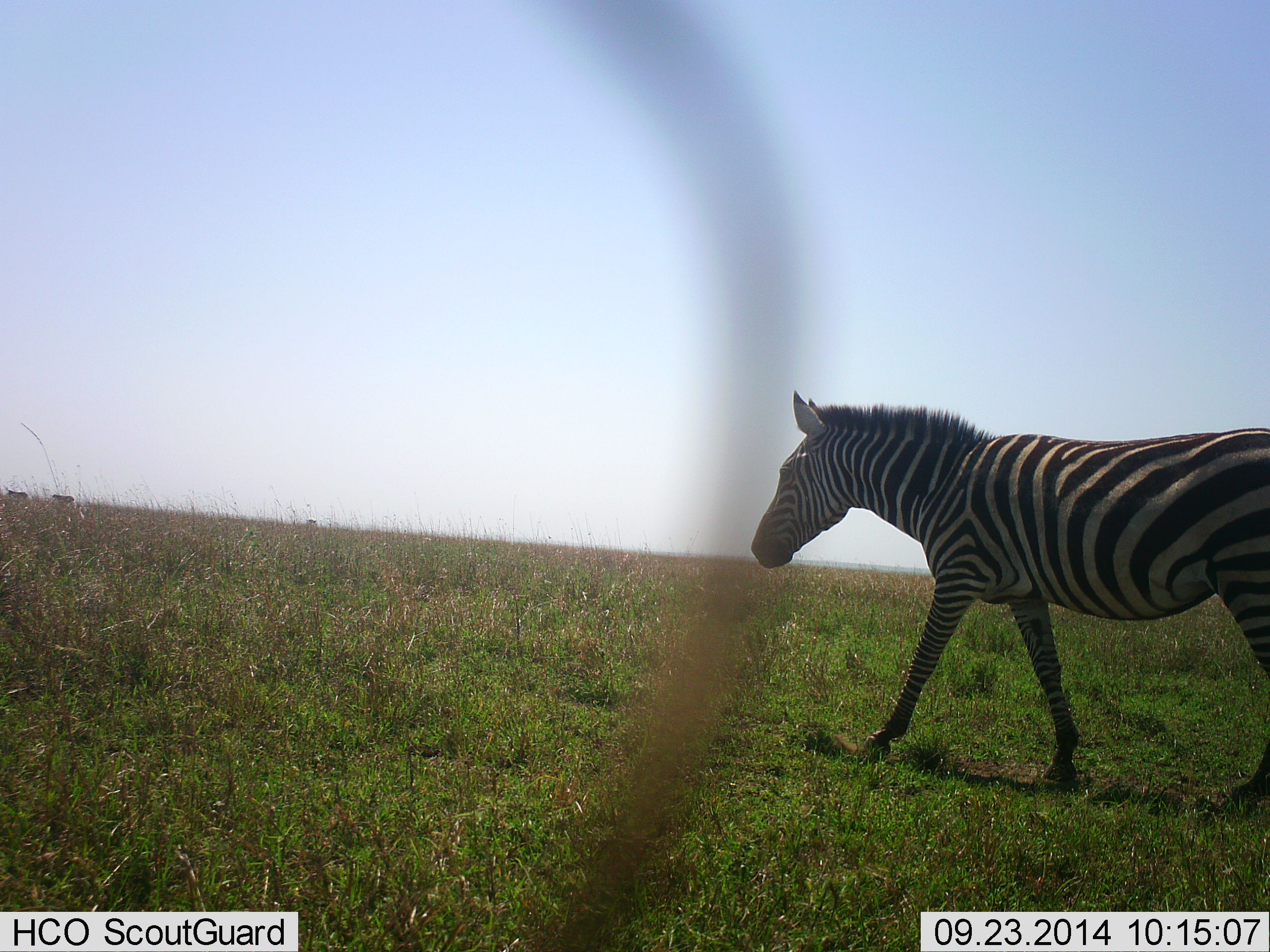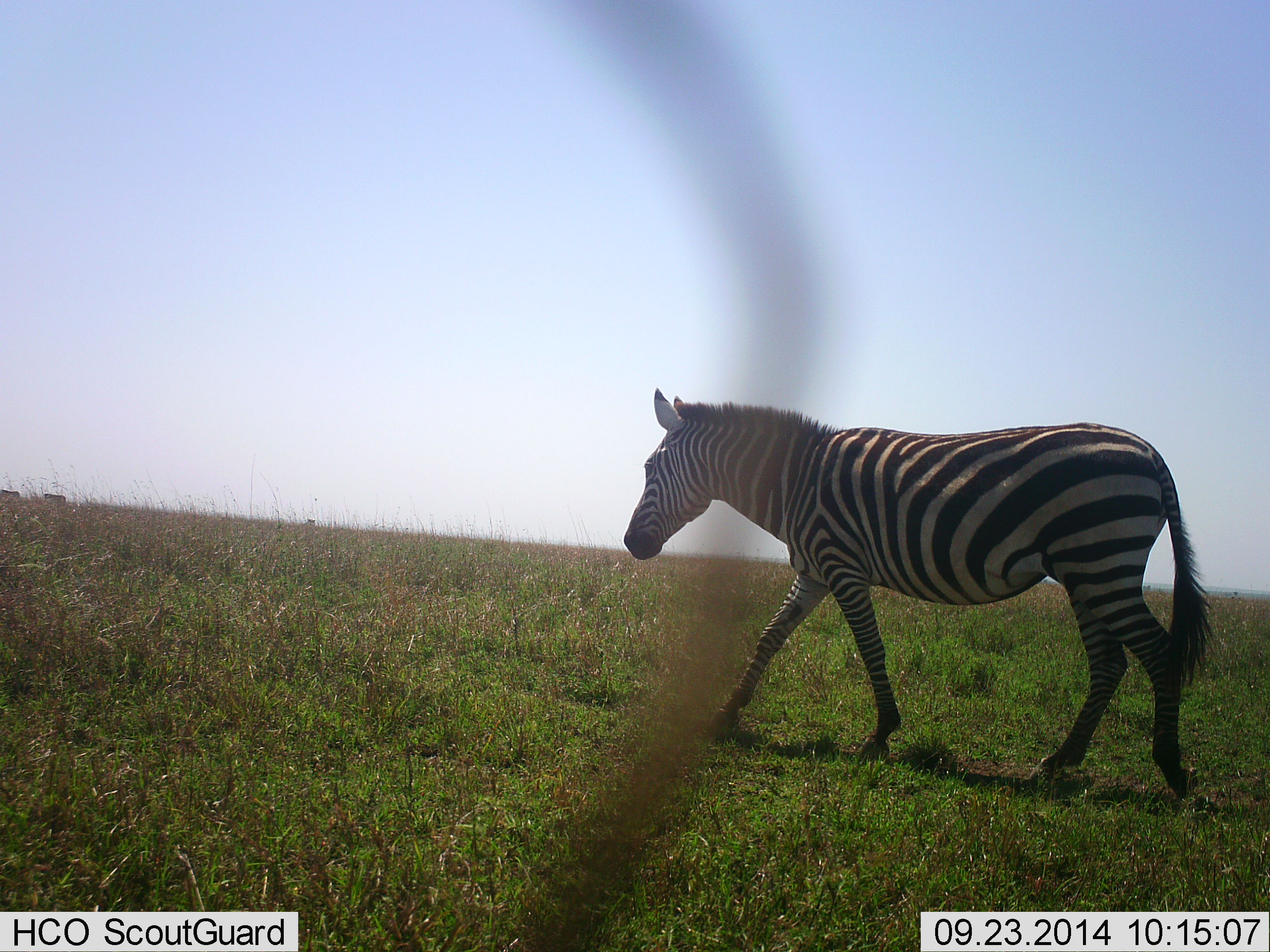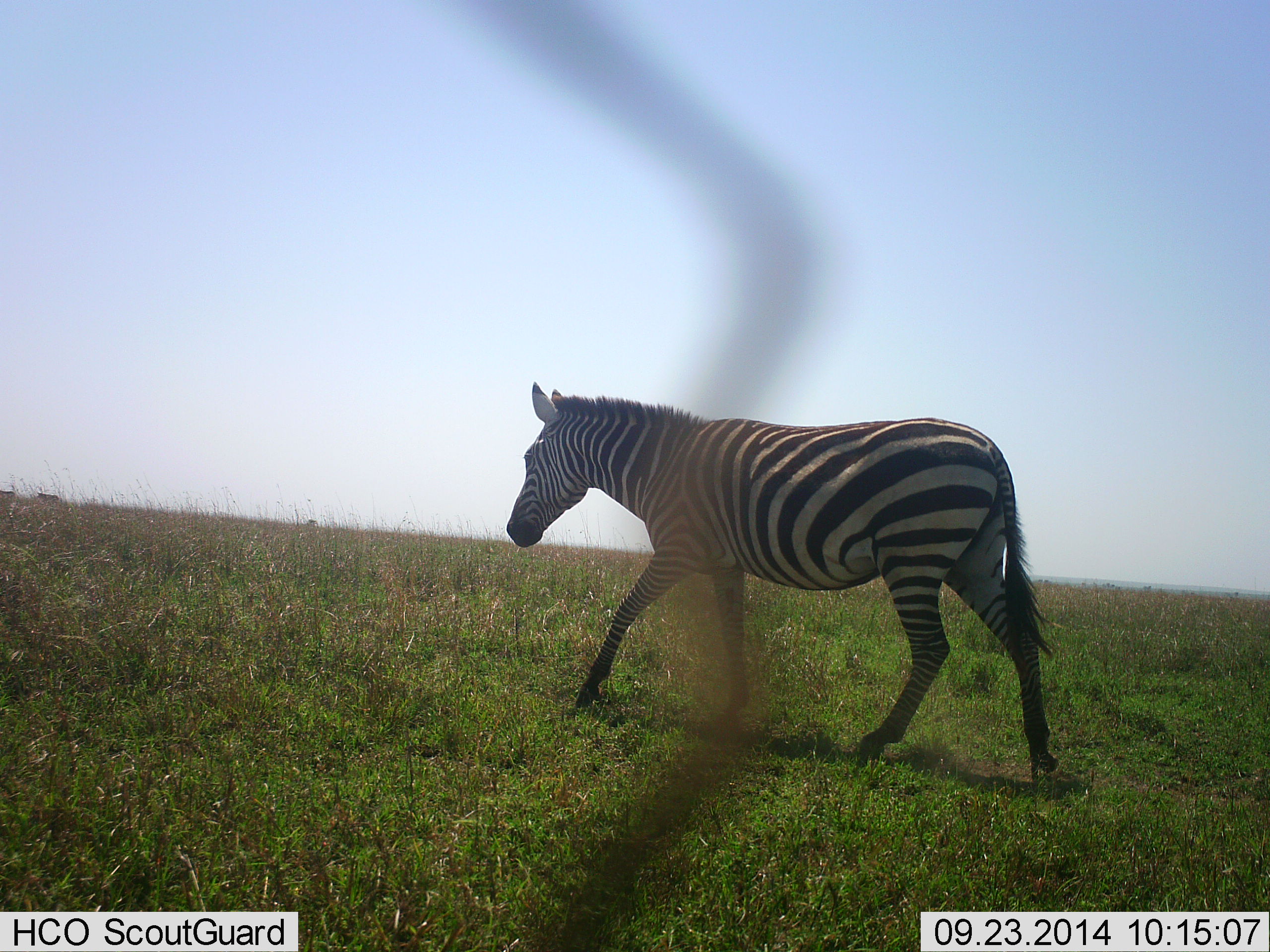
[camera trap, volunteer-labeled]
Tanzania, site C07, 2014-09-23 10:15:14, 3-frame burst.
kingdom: Animalia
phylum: Chordata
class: Mammalia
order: Perissodactyla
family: Equidae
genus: Equus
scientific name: Equus quagga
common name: plains zebra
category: zebra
Zebra (plains zebra) (Equus quagga), count 1. Behavior (volunteer vote fractions): standing 0%, resting 0%, moving 100%, interacting 0%. Young present (vote fraction): 0%. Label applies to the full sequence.